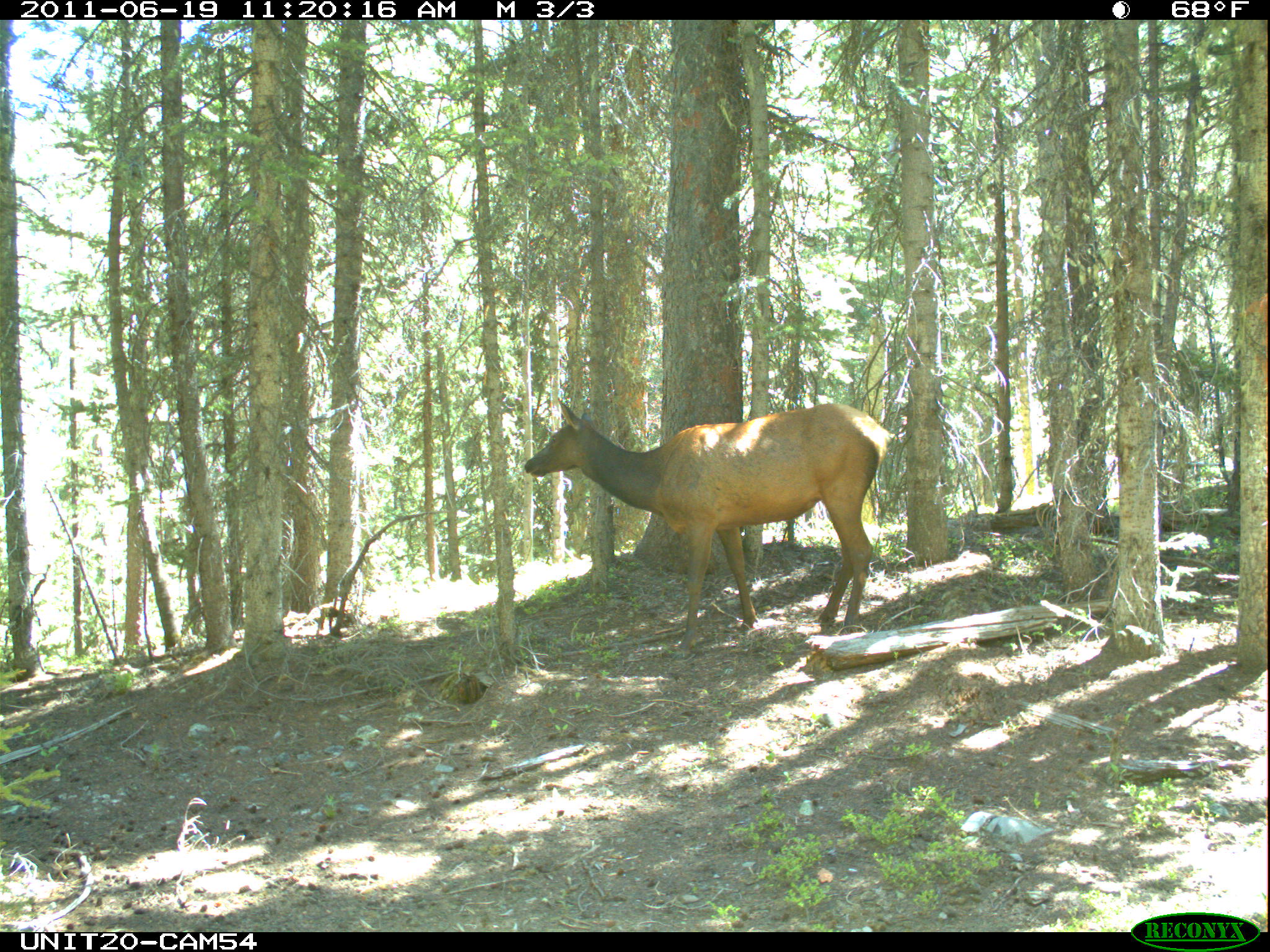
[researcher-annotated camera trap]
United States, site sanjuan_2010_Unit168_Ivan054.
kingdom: Animalia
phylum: Chordata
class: Mammalia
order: Artiodactyla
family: Cervidae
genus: Cervus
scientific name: Cervus elaphus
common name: red deer